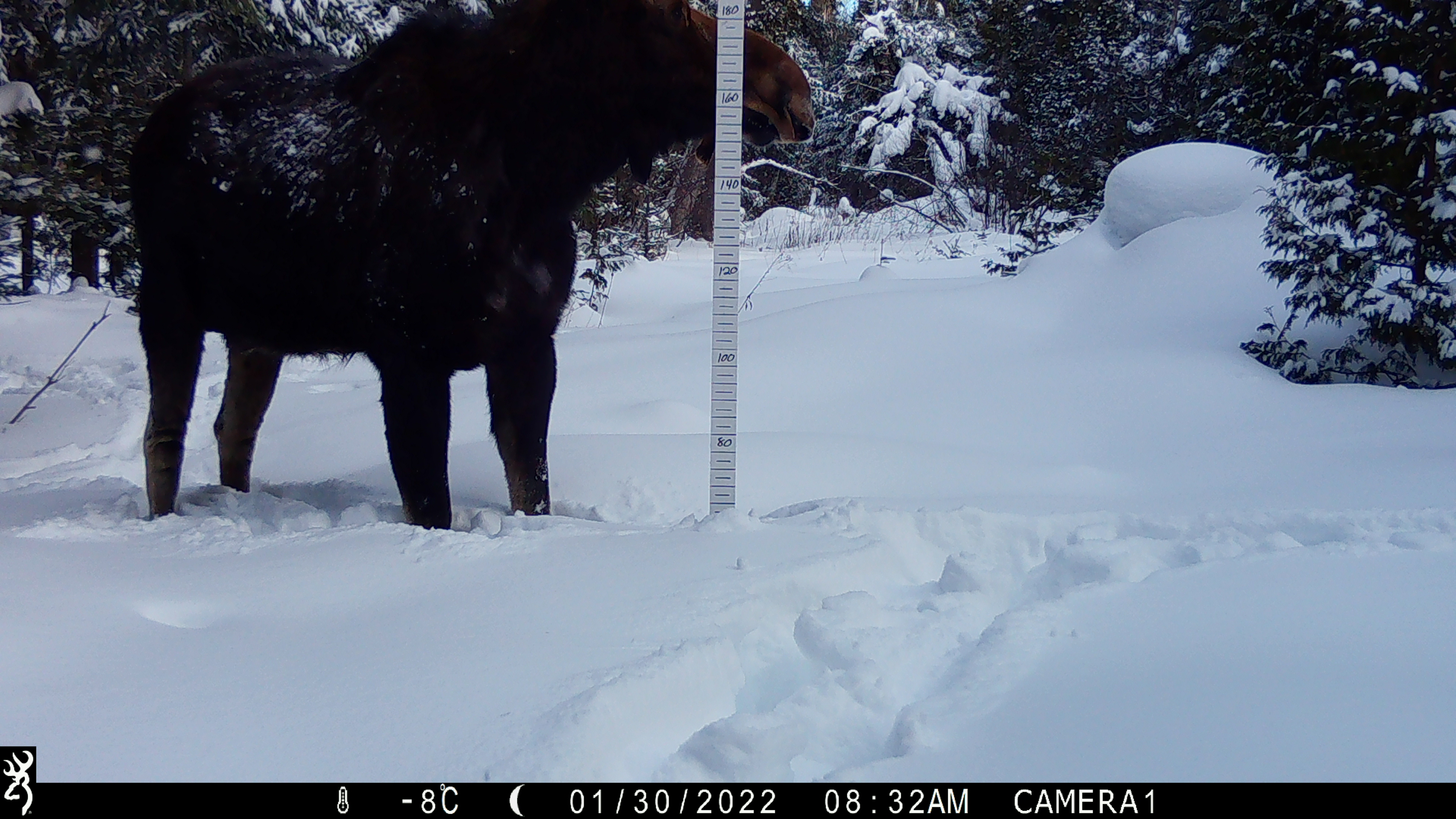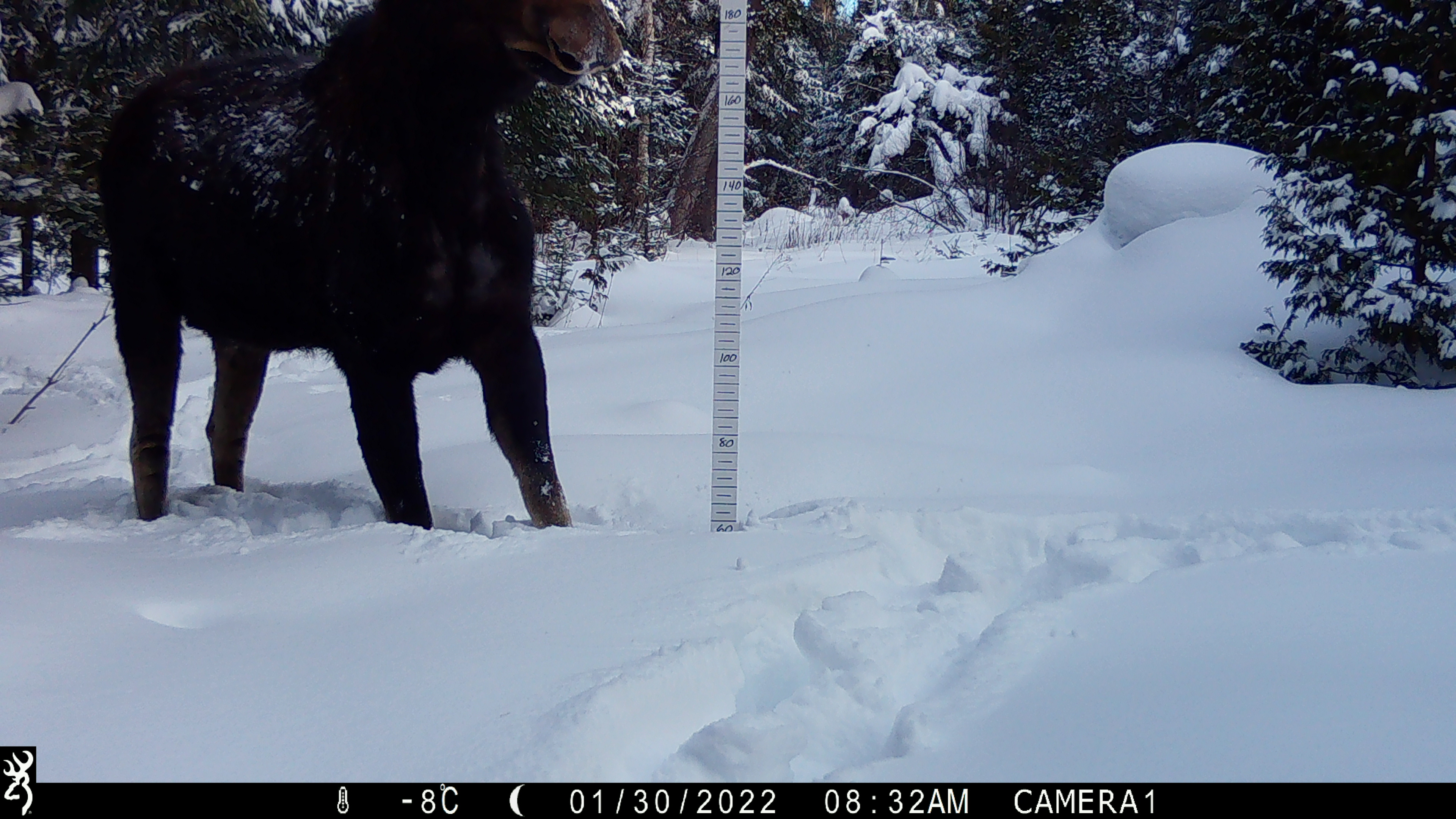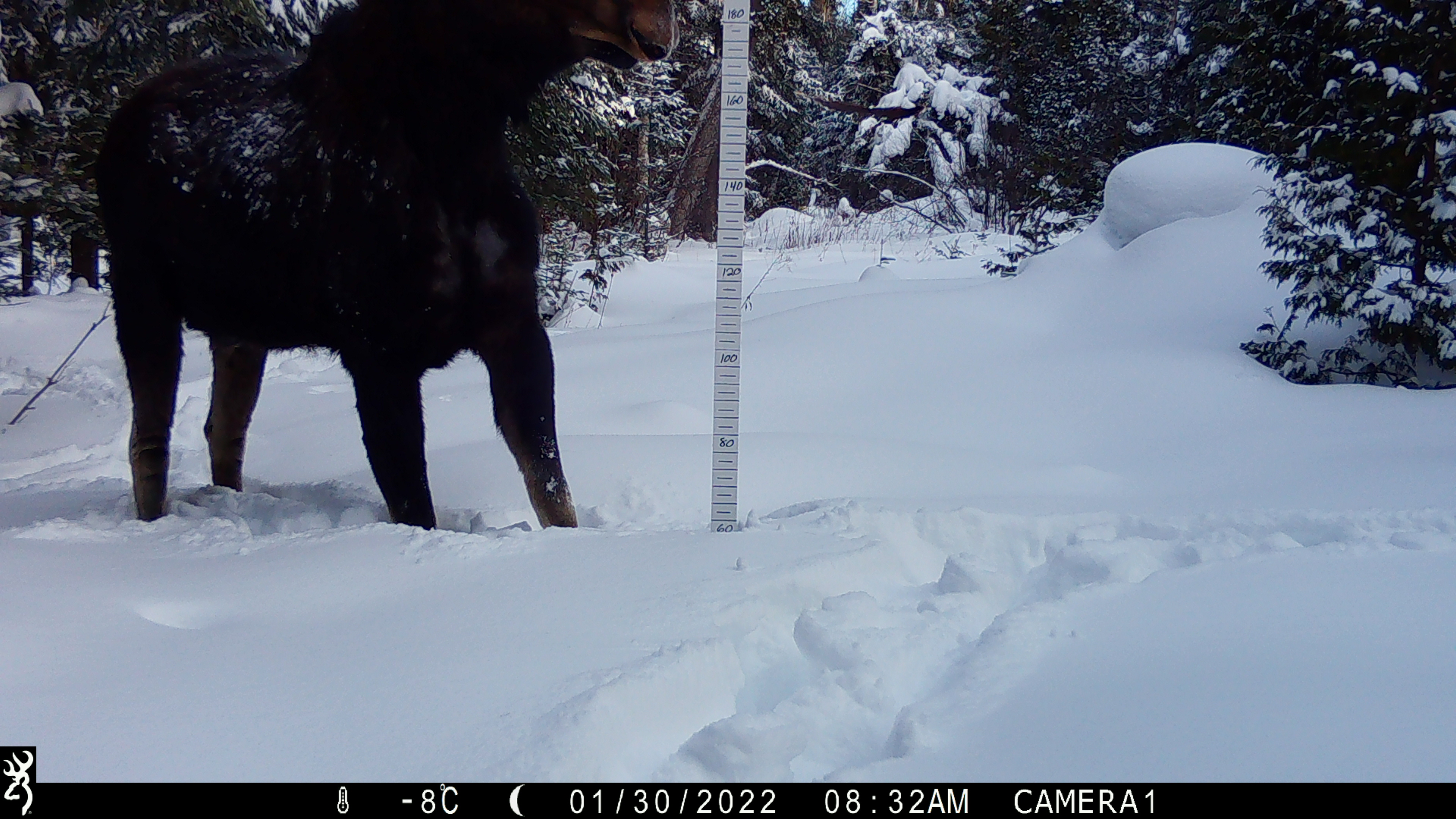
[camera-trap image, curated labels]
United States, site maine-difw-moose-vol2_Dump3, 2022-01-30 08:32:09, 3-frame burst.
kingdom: Animalia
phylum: Chordata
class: Mammalia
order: Artiodactyla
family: Cervidae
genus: Alces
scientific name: Alces alces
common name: moose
Moose (Alces alces).